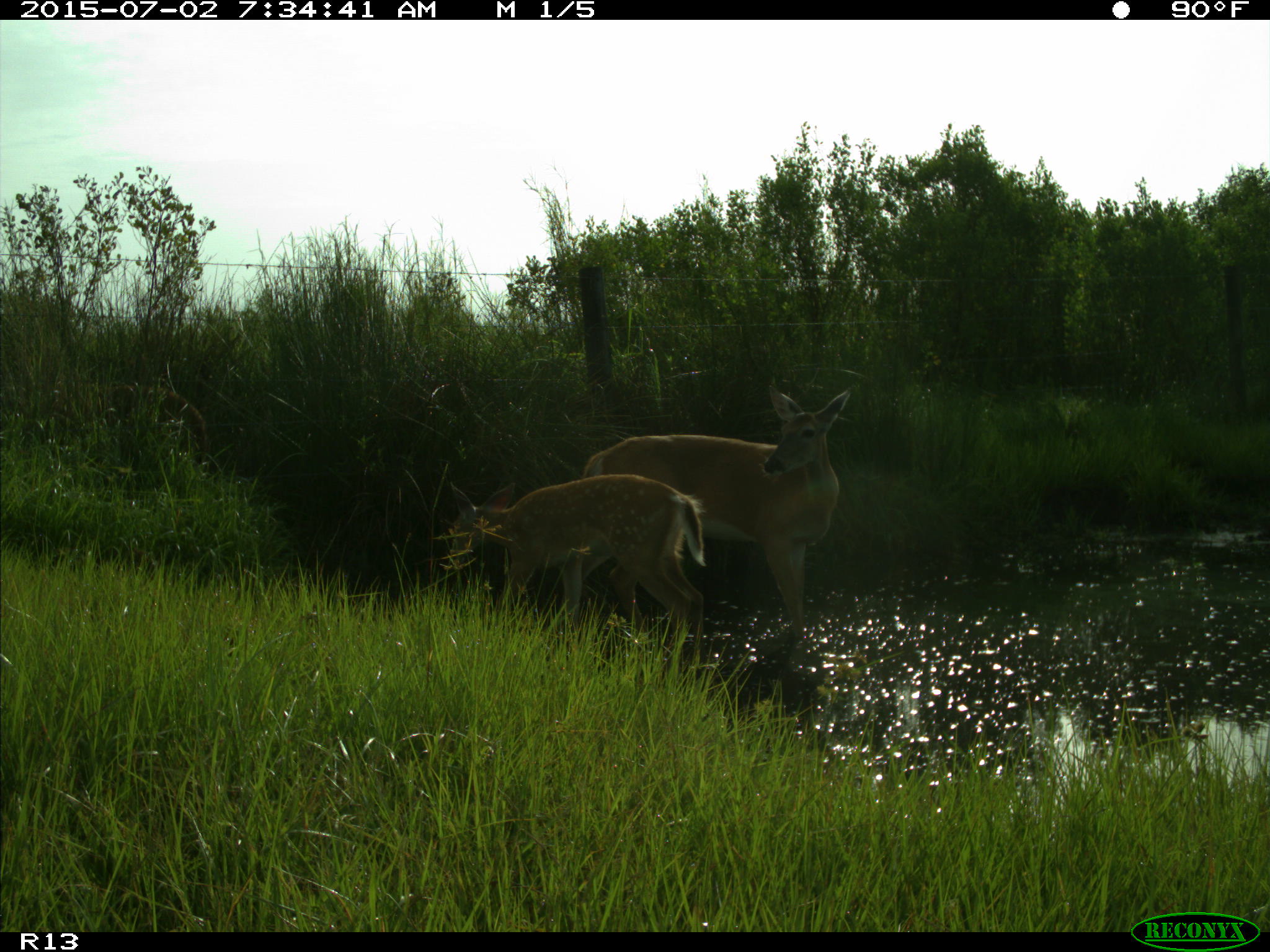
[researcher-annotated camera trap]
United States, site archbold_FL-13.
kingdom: Animalia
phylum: Chordata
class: Mammalia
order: Artiodactyla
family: Cervidae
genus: Odocoileus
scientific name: Odocoileus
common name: deer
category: unidentified deer